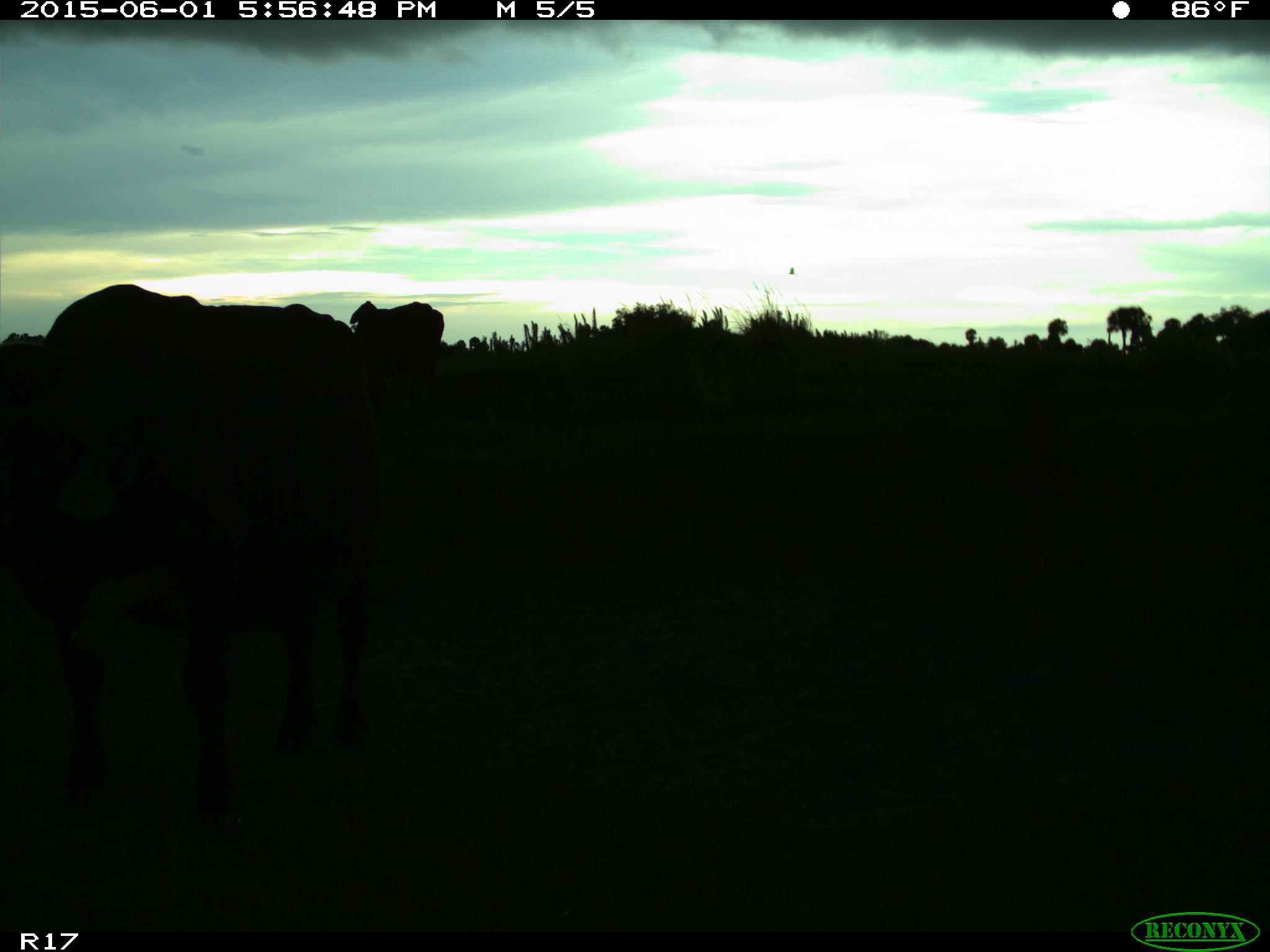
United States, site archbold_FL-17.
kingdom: Animalia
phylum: Chordata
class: Mammalia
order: Artiodactyla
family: Bovidae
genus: Bos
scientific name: Bos taurus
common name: domestic cow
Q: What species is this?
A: Bos taurus (domestic cow).